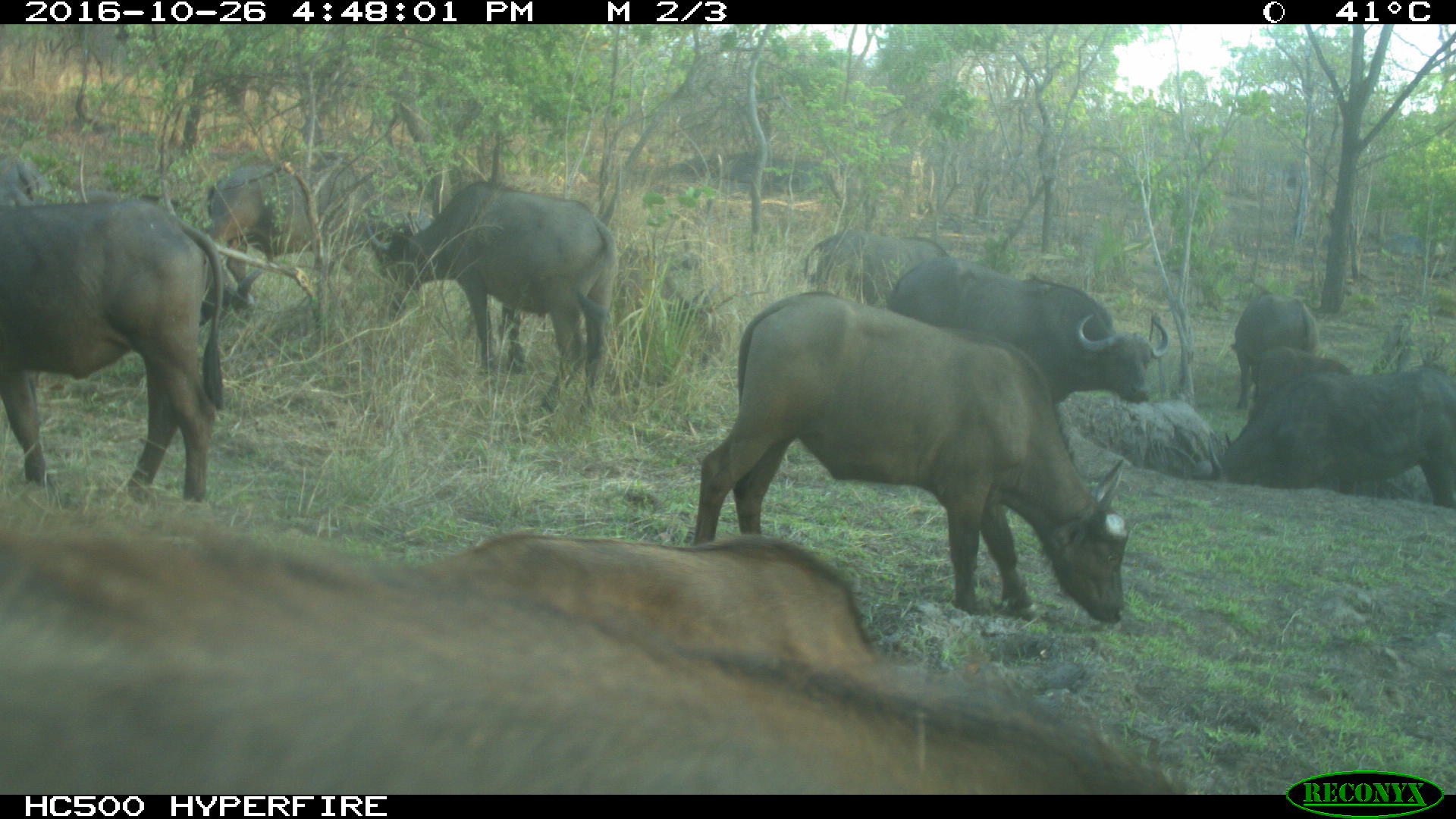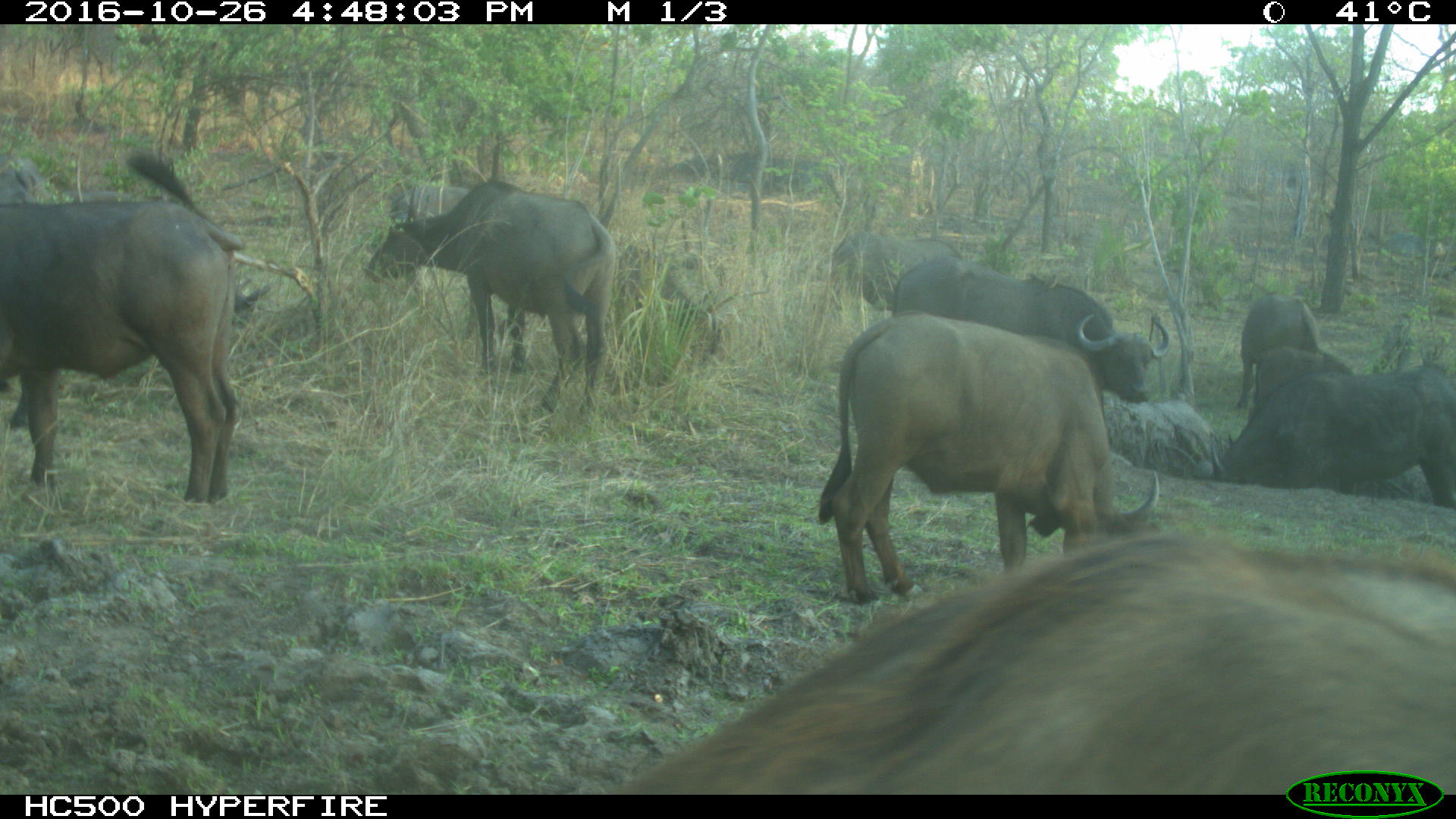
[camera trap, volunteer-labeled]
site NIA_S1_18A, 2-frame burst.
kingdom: Animalia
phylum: Chordata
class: Mammalia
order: Artiodactyla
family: Bovidae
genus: Syncerus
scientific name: Syncerus caffer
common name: african buffalo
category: buffalo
Buffalo (african buffalo) (Syncerus caffer), count 10. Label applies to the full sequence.